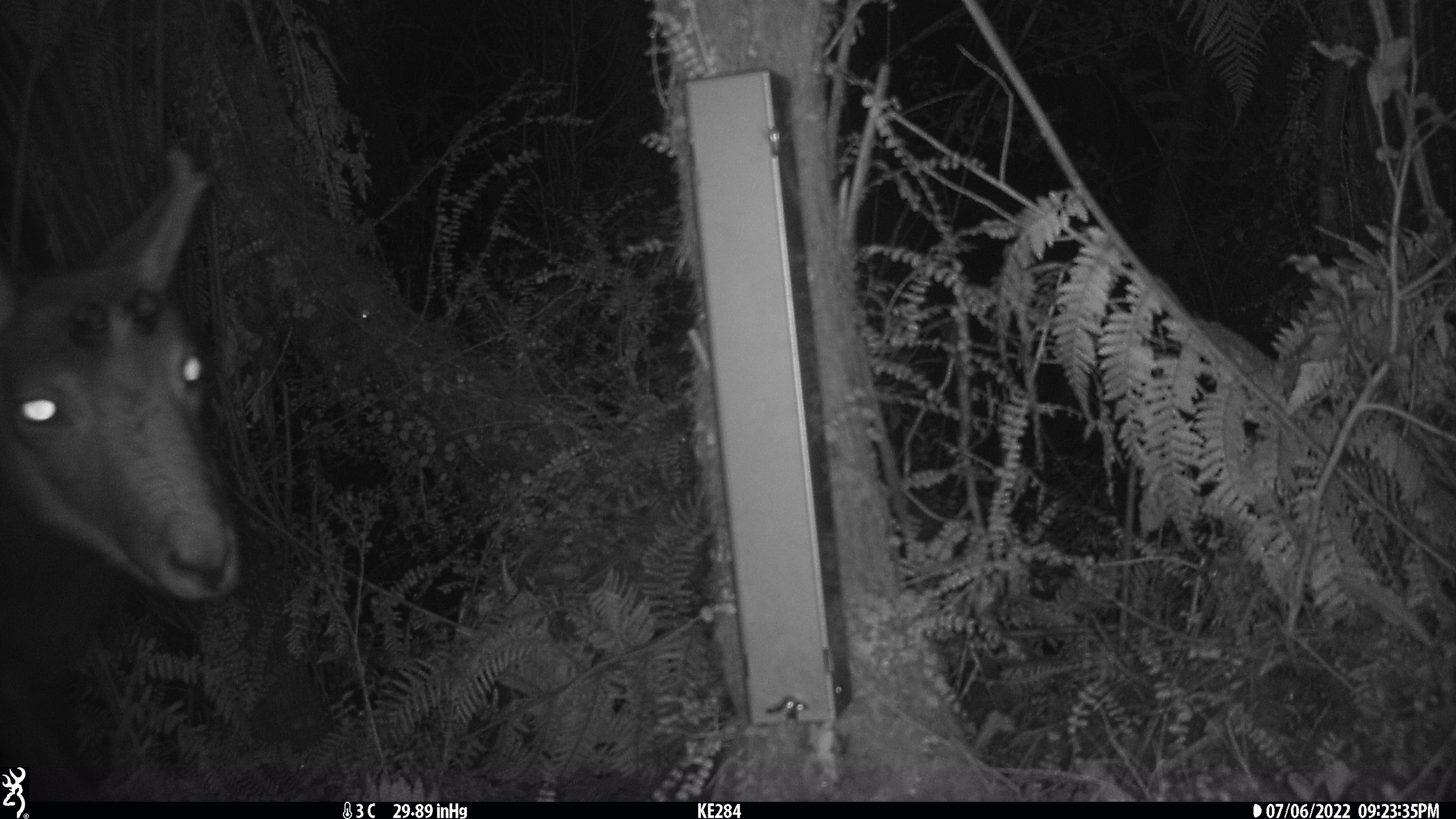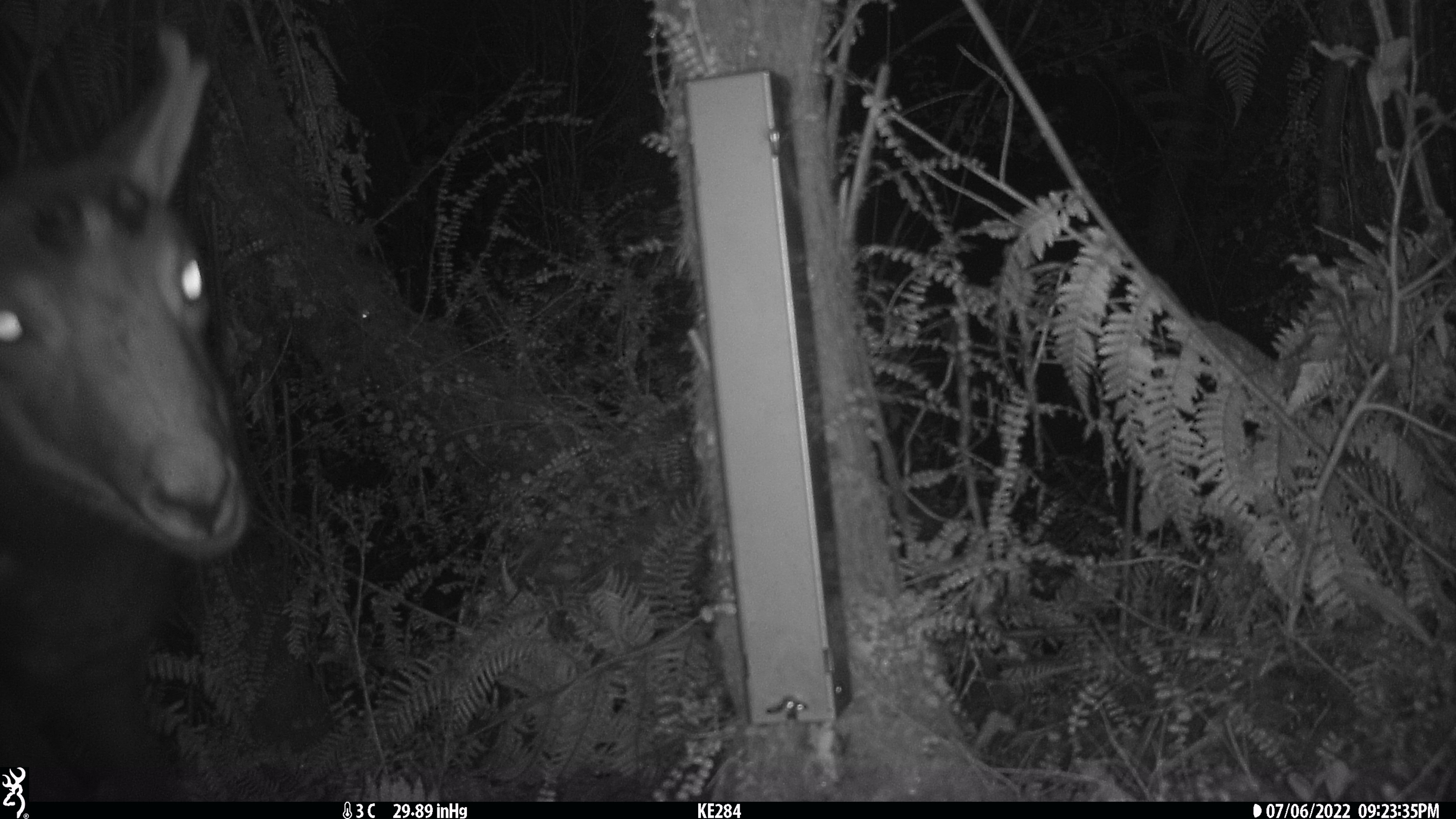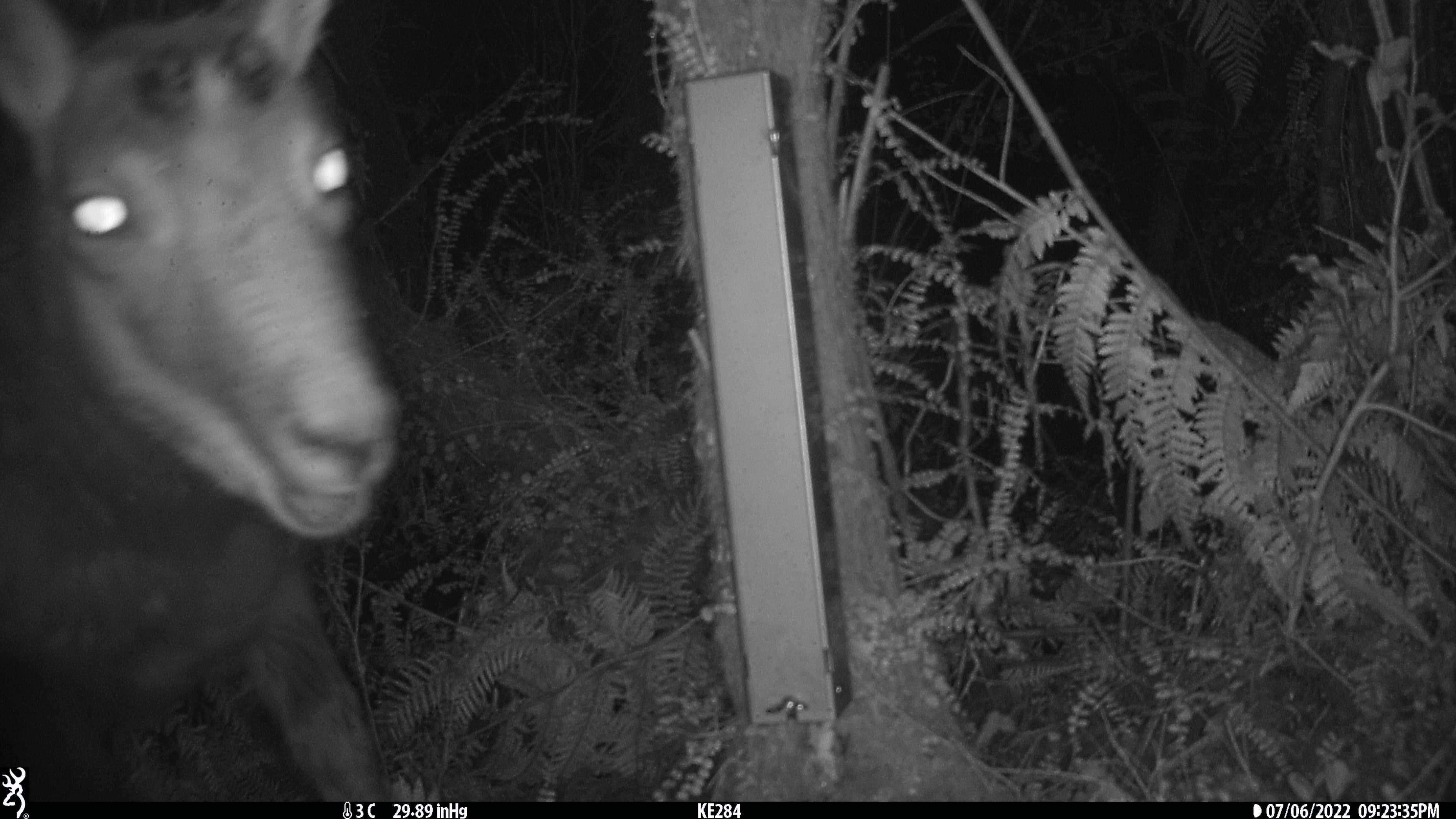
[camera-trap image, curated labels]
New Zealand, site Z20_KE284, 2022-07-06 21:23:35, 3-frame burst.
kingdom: Animalia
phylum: Chordata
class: Mammalia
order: Artiodactyla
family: Bovidae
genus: Rupicapra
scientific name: Rupicapra rupicapra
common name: alpine chamois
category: chamois